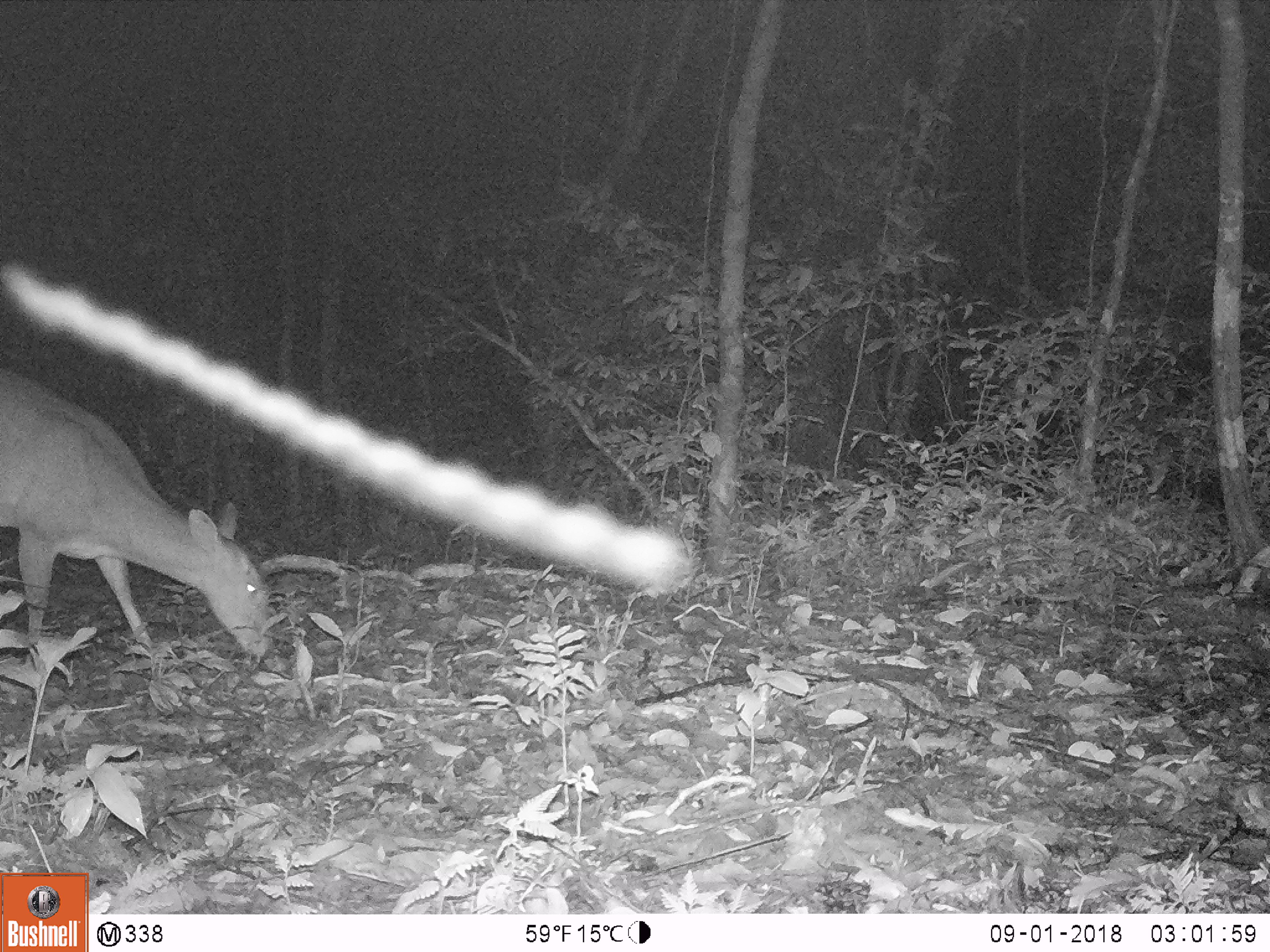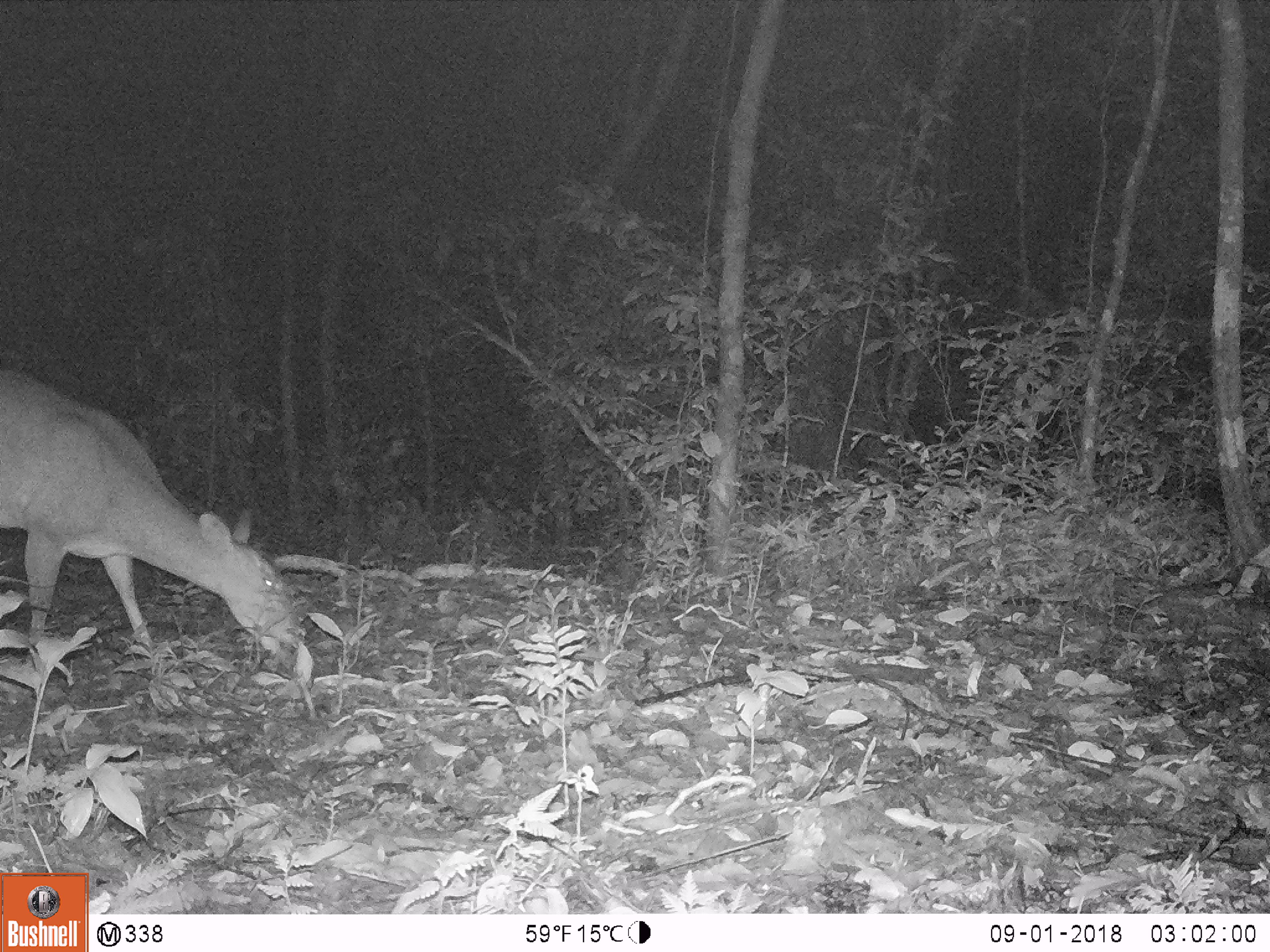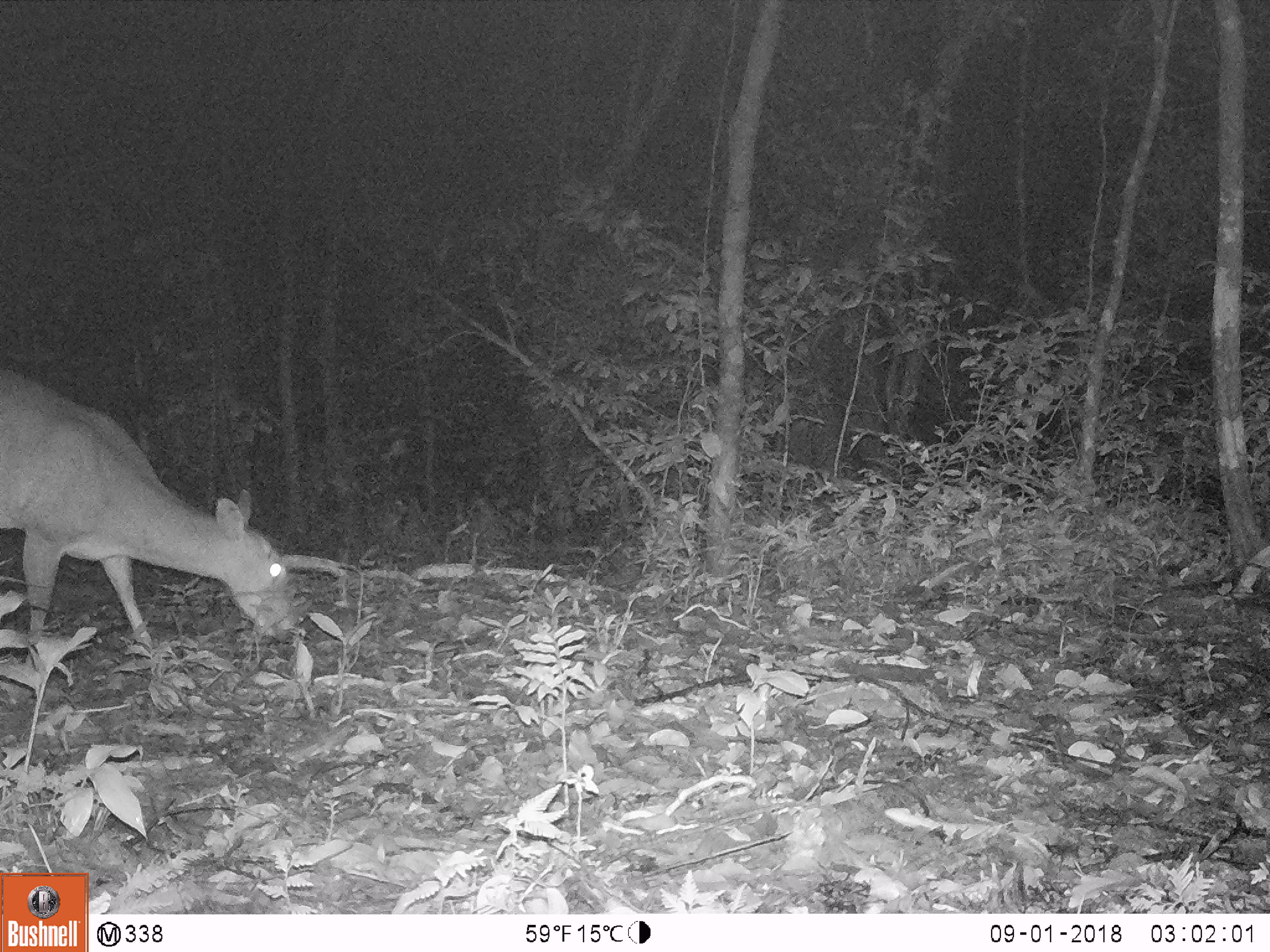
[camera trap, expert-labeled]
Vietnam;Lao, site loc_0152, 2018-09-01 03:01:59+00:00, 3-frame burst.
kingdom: Animalia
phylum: Chordata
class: Mammalia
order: Artiodactyla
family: Cervidae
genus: Muntiacus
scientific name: Muntiacus vuquangensis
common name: large-antlered muntjac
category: large antlered muntjac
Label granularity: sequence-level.